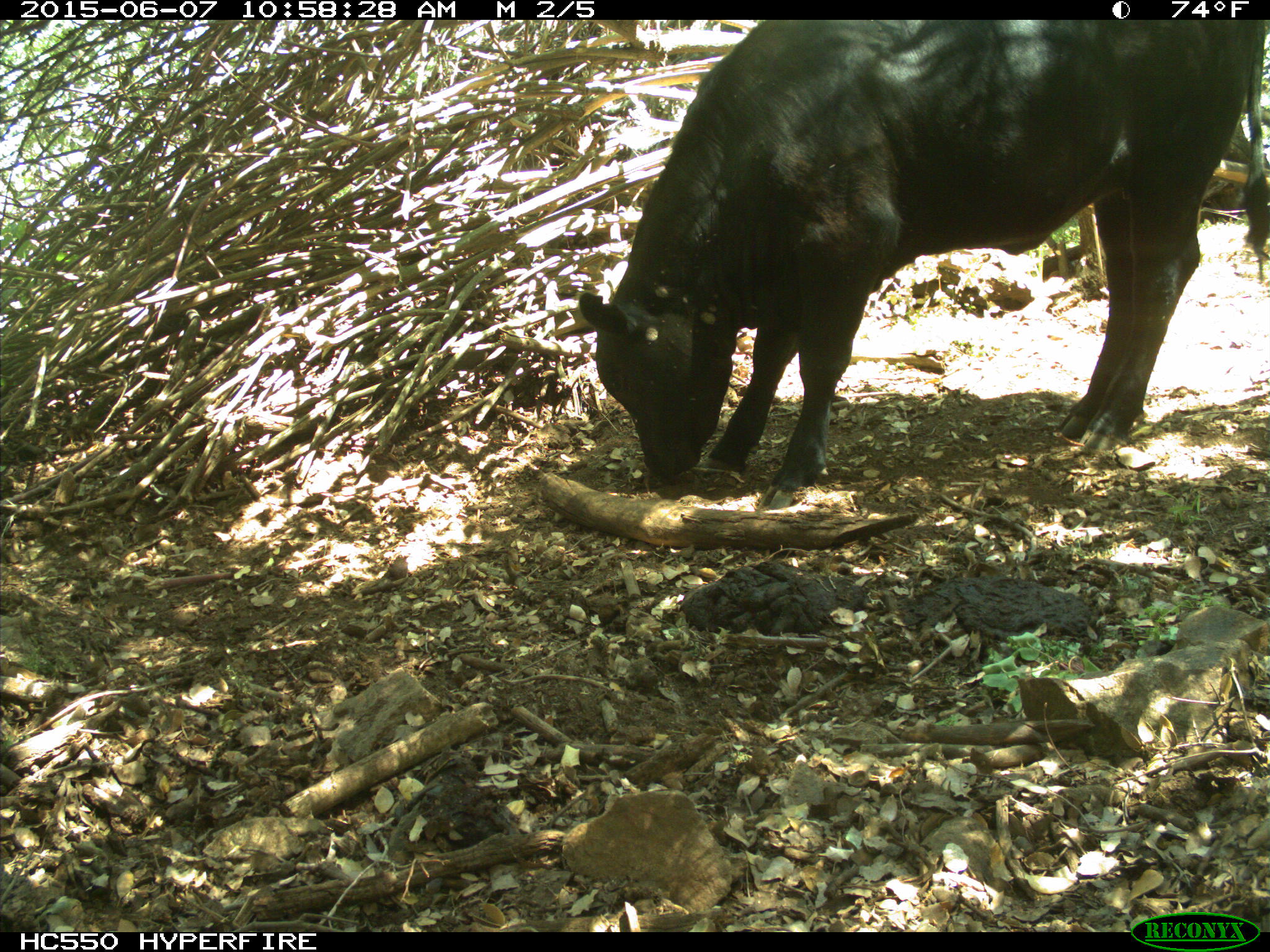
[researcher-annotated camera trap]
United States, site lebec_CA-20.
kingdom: Animalia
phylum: Chordata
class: Mammalia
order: Artiodactyla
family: Bovidae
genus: Bos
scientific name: Bos taurus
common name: domestic cow